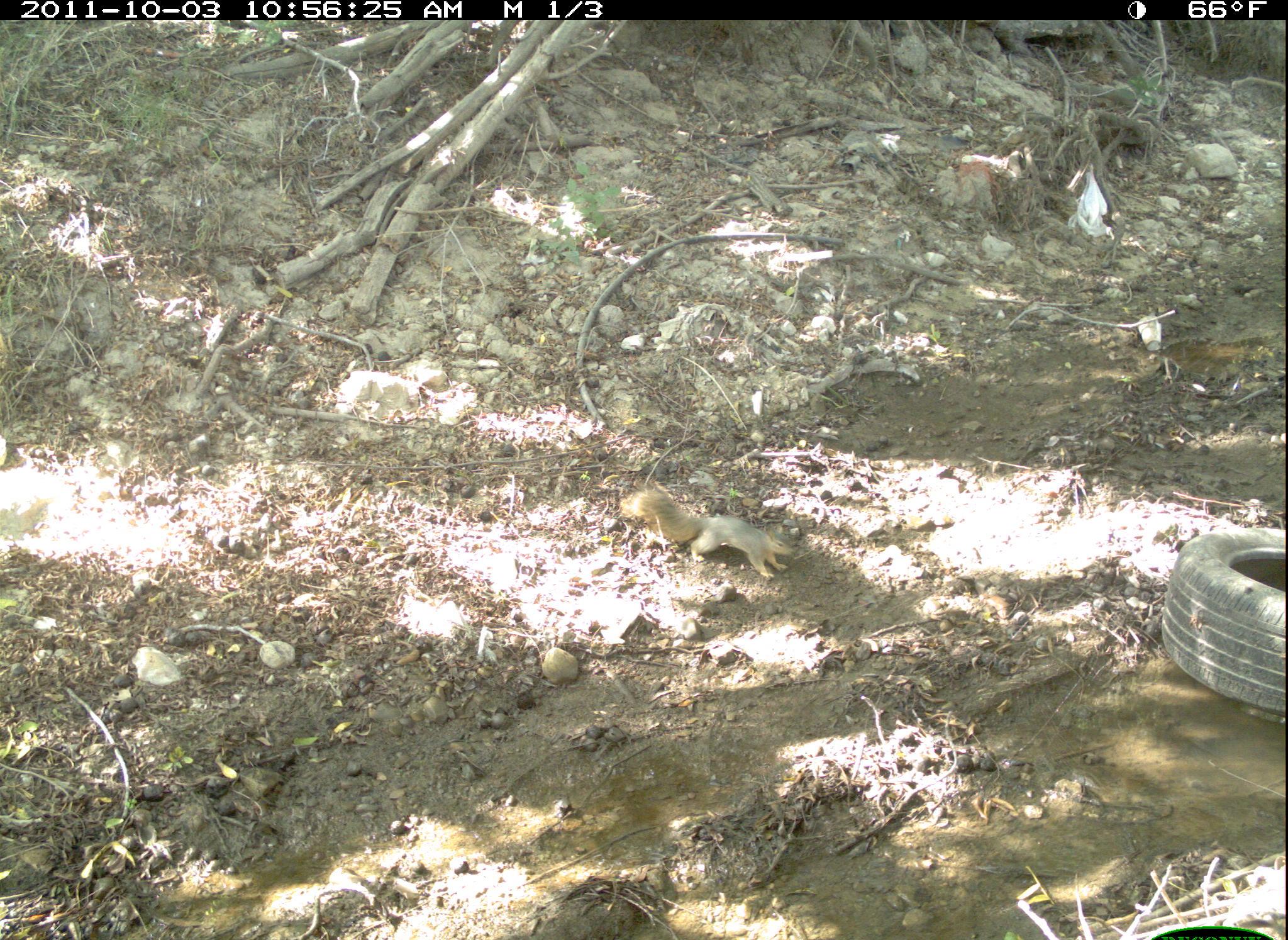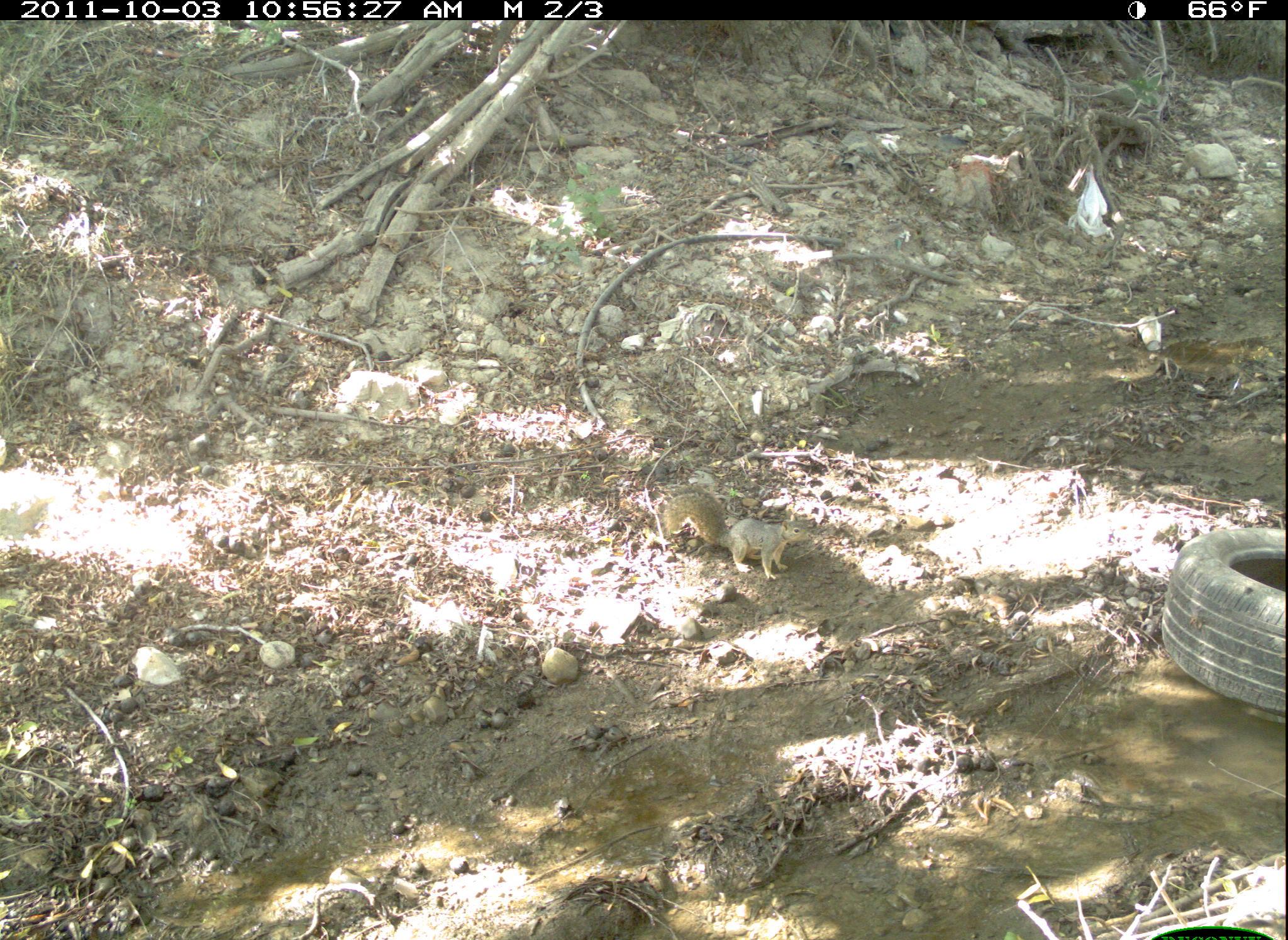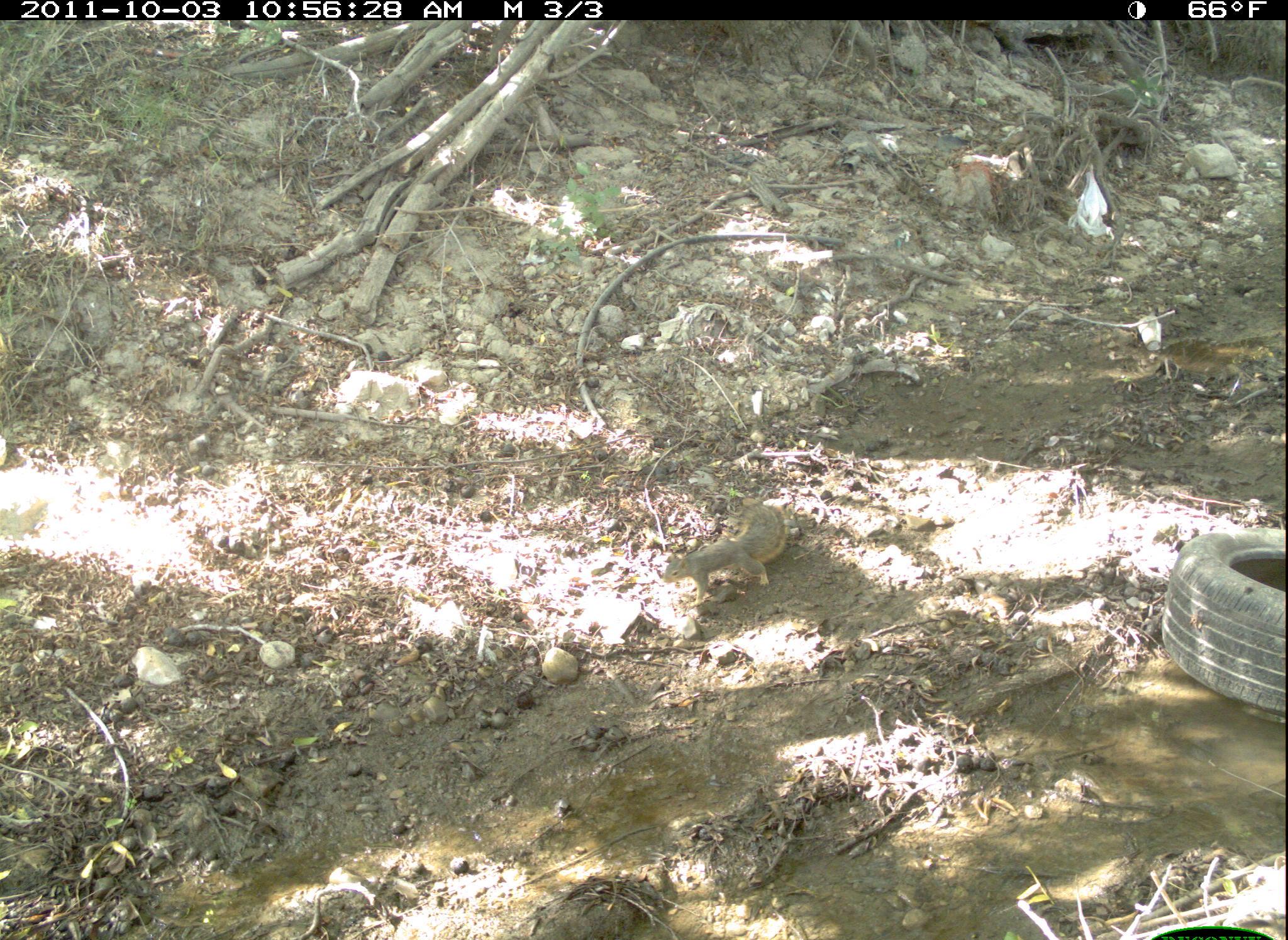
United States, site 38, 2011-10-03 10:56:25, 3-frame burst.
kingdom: Animalia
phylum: Chordata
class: Mammalia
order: Rodentia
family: Sciuridae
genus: Sciurus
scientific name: Sciurus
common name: squirrel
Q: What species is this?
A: Squirrel (Sciurus).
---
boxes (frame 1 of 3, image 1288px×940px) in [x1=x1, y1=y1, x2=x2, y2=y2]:
squirrel: [x1=610, y1=471, x2=808, y2=593]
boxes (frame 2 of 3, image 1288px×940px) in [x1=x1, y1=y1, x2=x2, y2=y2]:
squirrel: [x1=656, y1=478, x2=820, y2=585]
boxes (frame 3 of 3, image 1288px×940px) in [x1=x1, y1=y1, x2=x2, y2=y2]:
squirrel: [x1=649, y1=477, x2=810, y2=615]